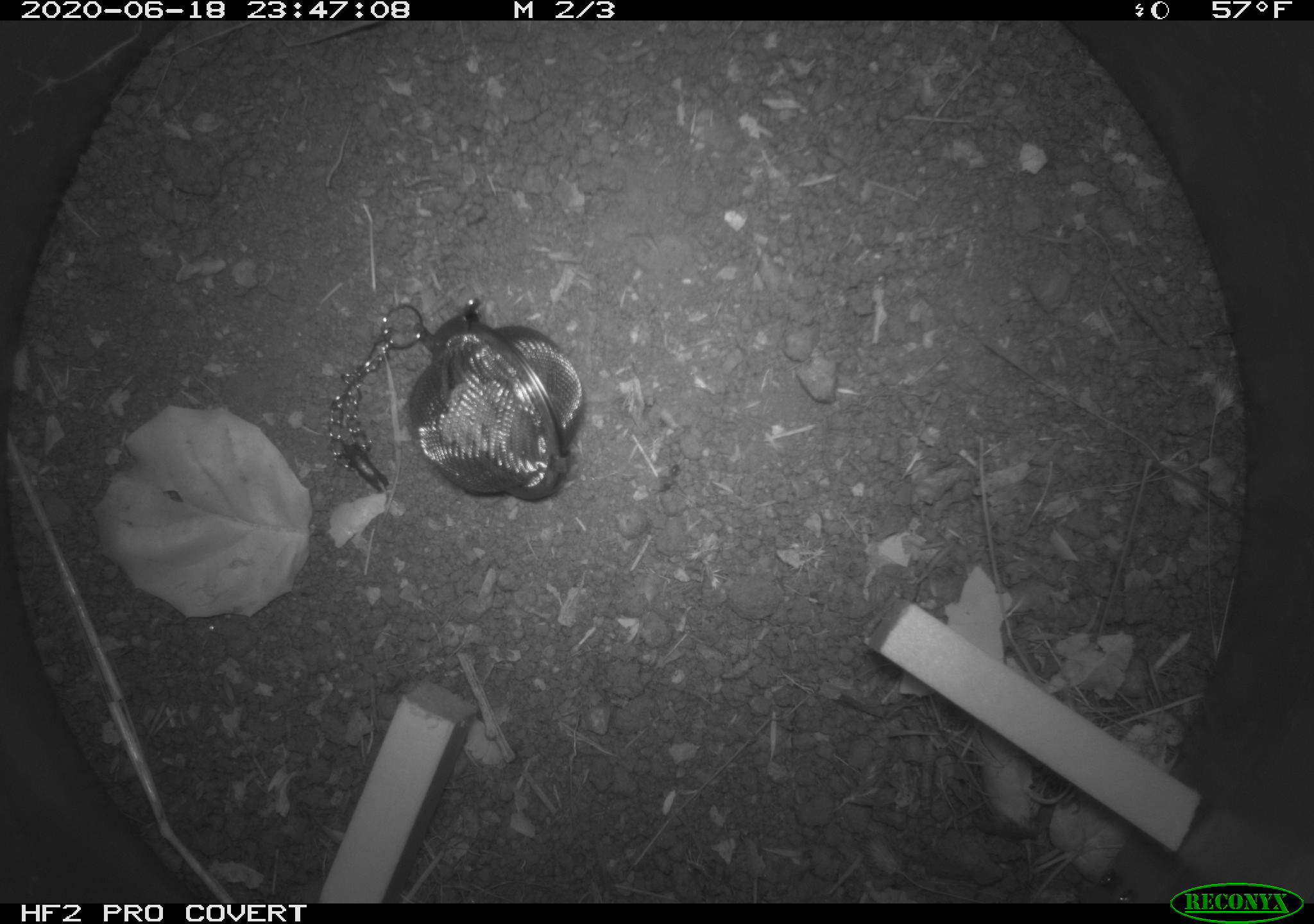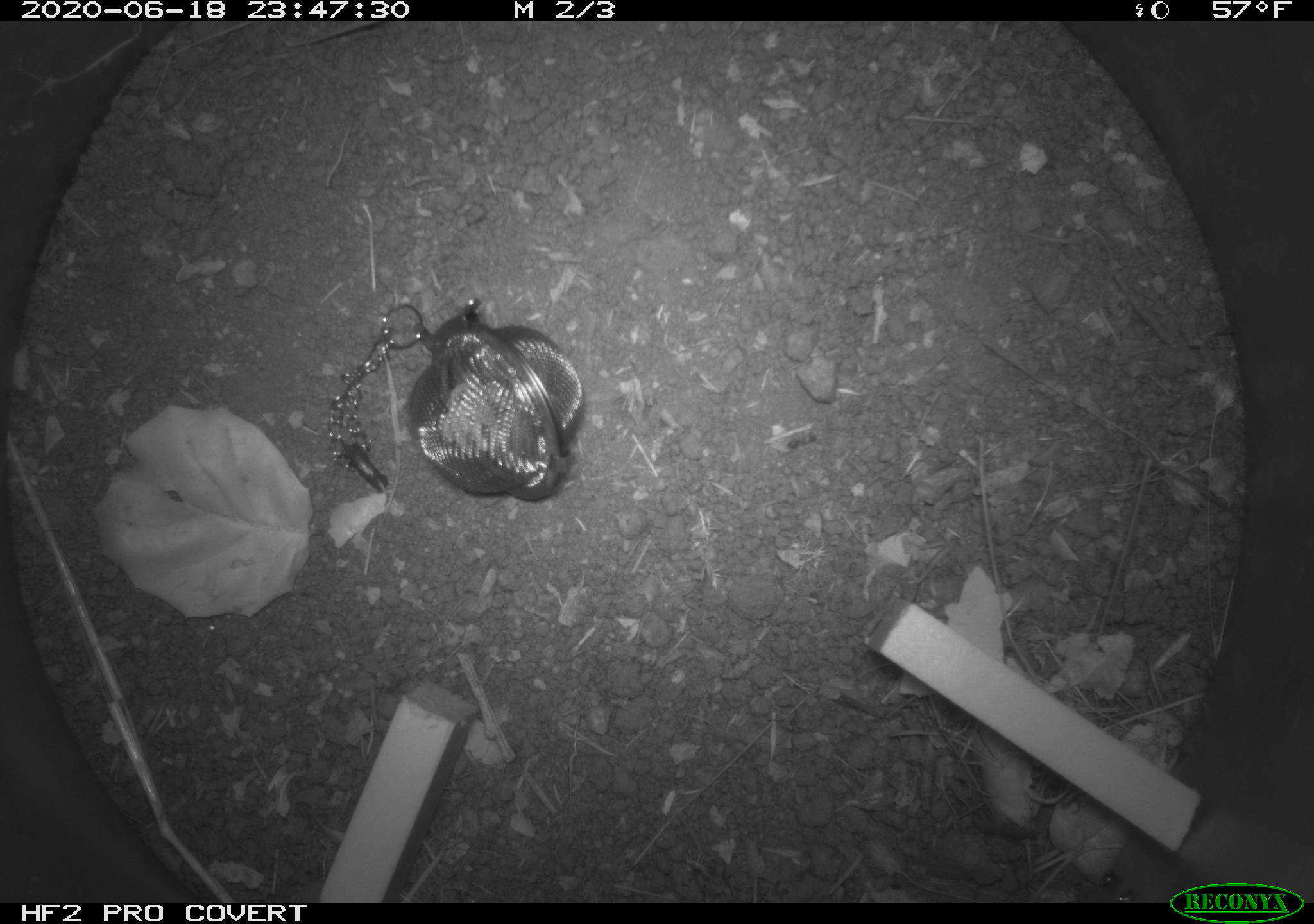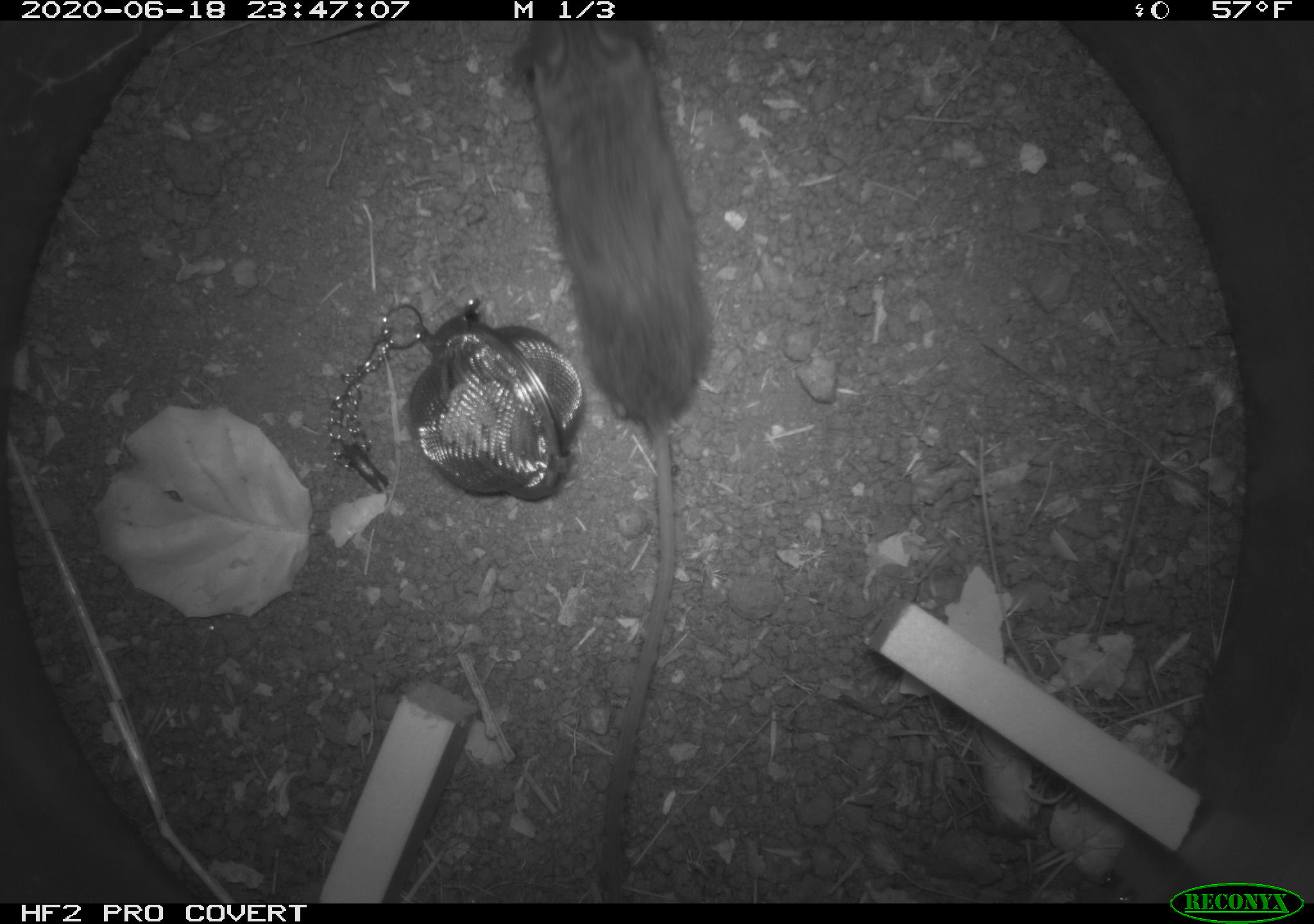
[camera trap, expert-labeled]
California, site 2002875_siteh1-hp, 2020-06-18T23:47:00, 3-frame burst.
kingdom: Animalia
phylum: Arthropoda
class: Insecta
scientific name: Insecta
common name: insect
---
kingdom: Animalia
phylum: Chordata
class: Mammalia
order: Rodentia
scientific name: Rodentia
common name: mouse species